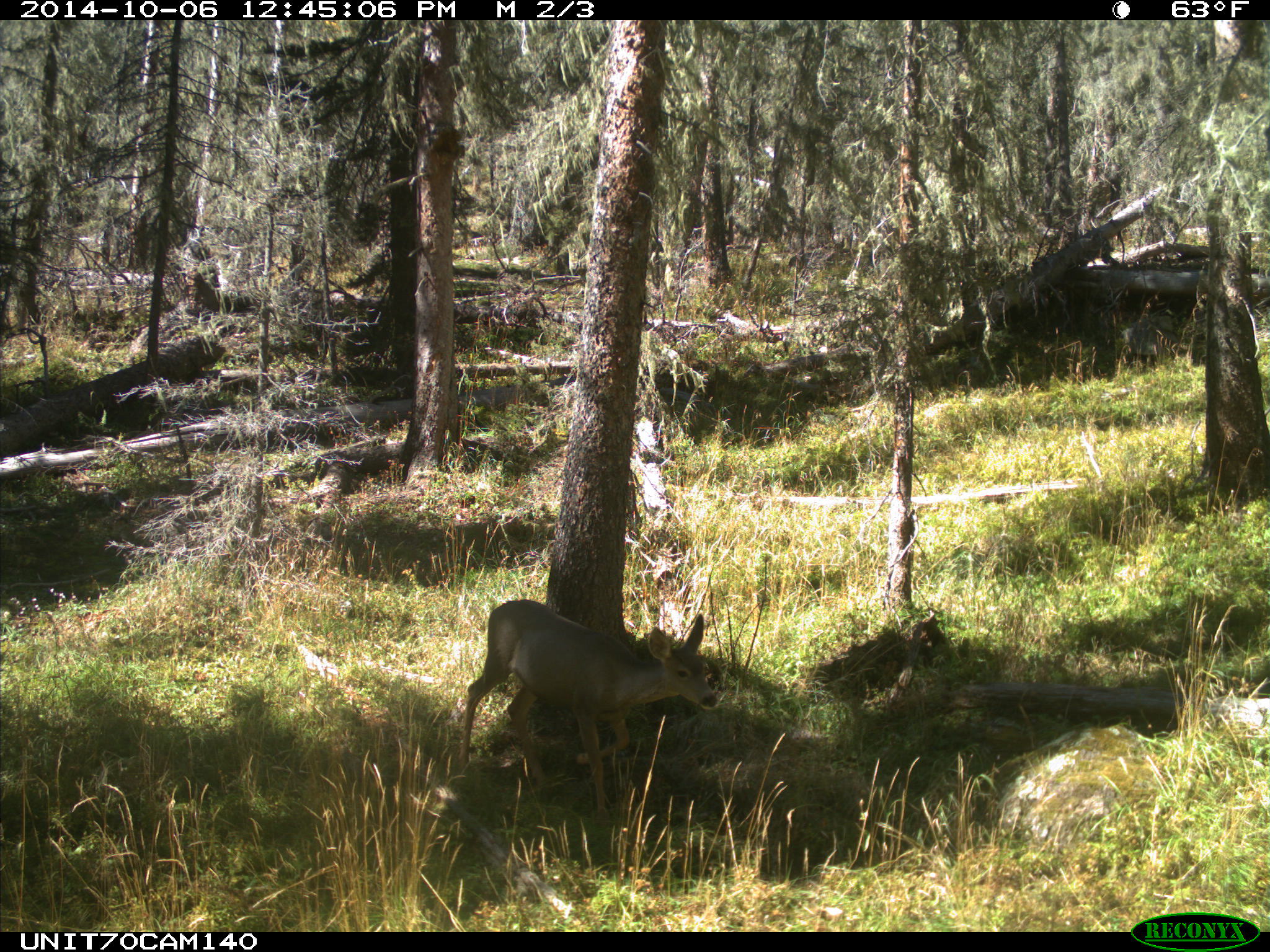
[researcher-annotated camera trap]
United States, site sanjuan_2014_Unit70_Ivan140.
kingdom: Animalia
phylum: Chordata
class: Mammalia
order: Artiodactyla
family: Cervidae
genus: Odocoileus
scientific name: Odocoileus hemionus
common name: mule deer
Odocoileus hemionus (mule deer).